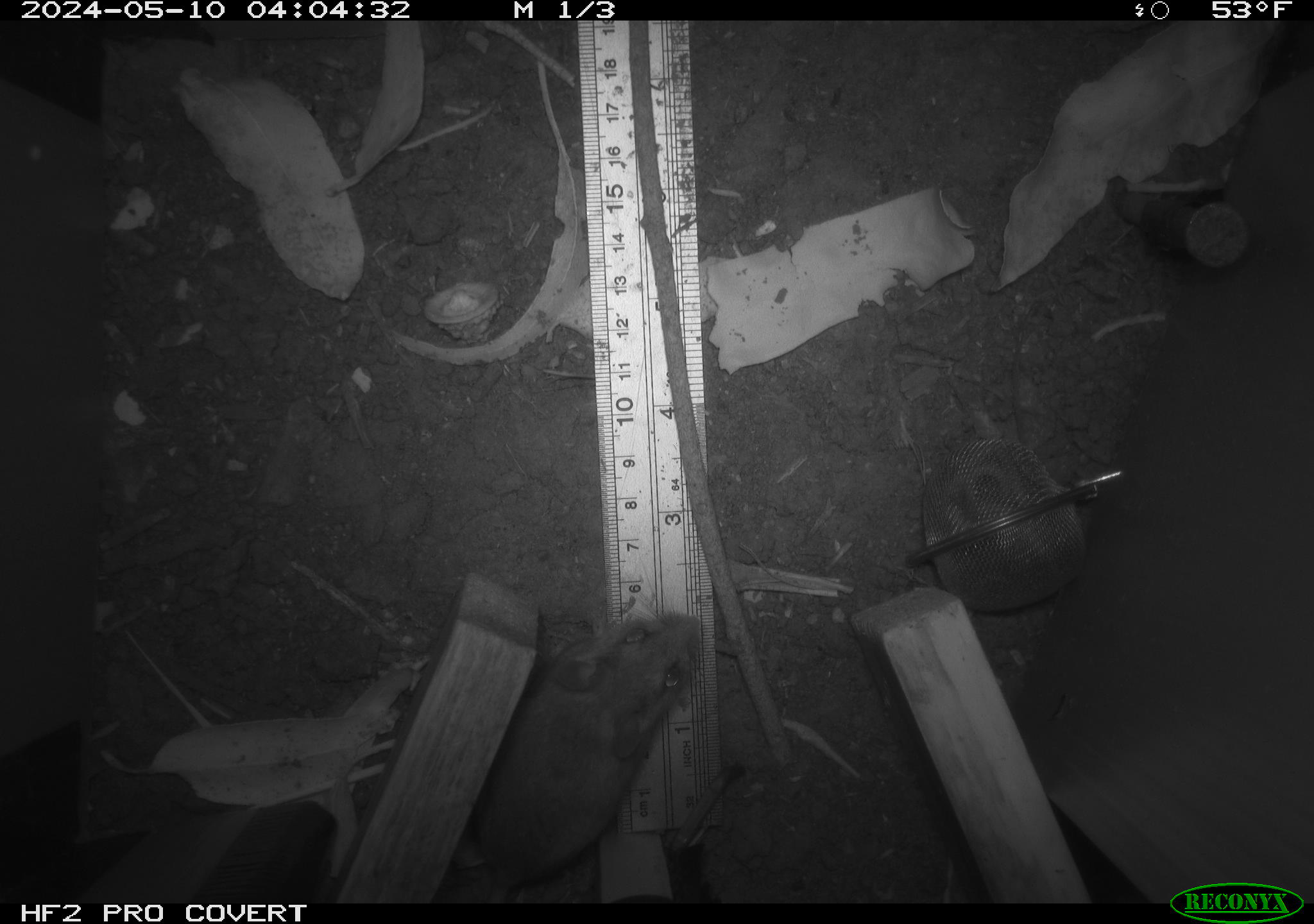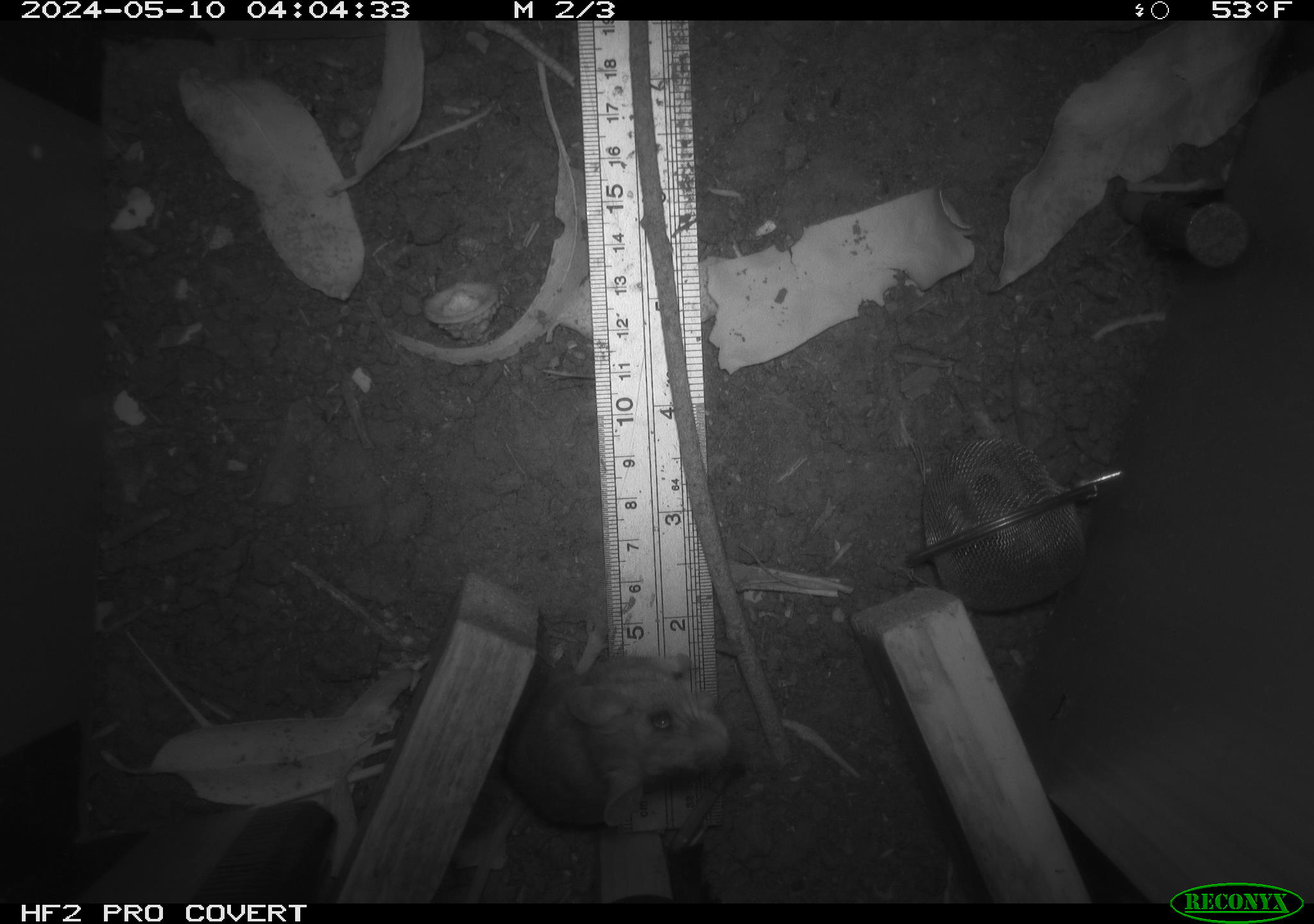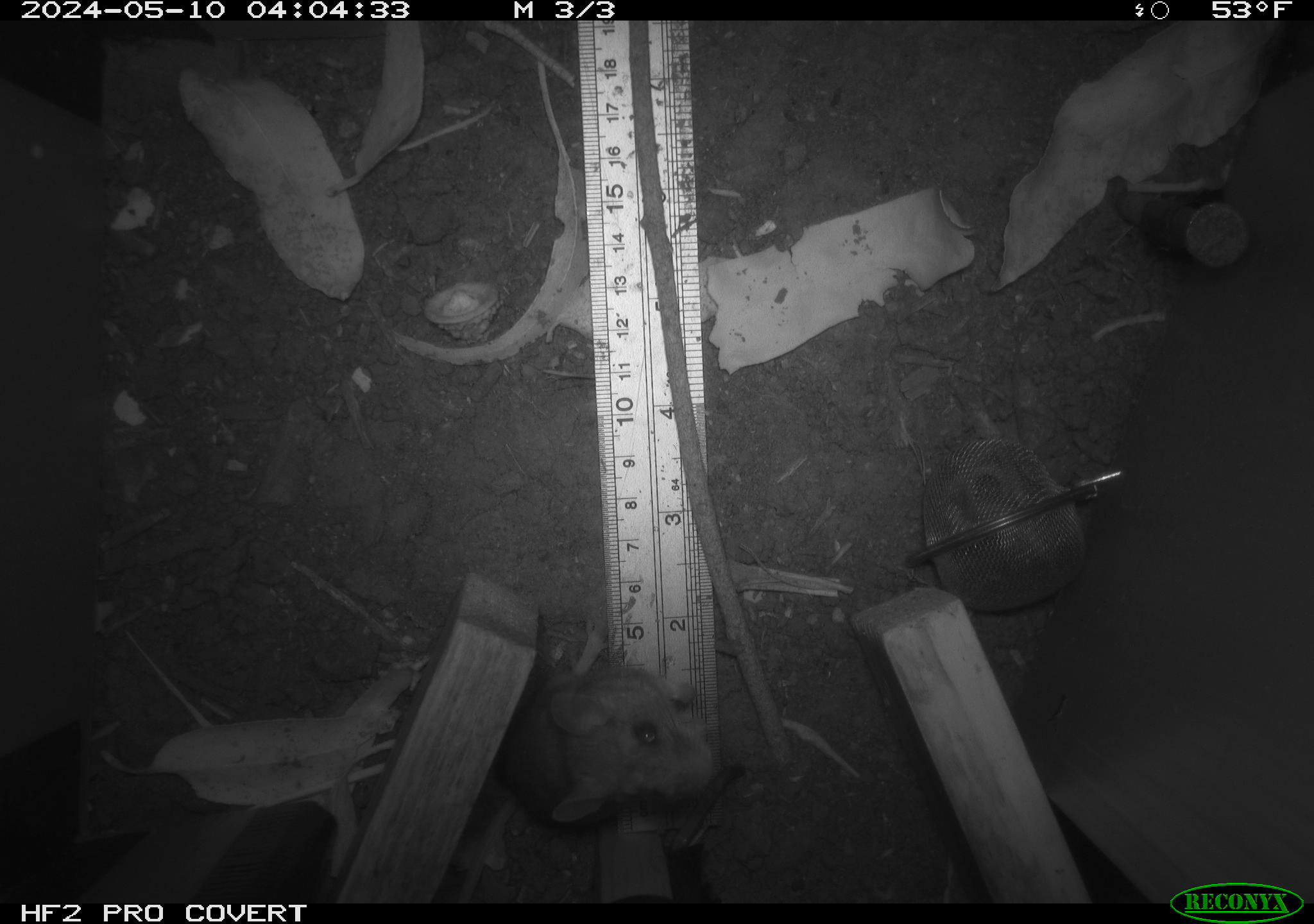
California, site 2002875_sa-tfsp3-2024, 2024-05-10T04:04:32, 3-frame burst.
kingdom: Animalia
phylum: Chordata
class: Mammalia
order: Rodentia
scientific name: Rodentia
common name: mouse species